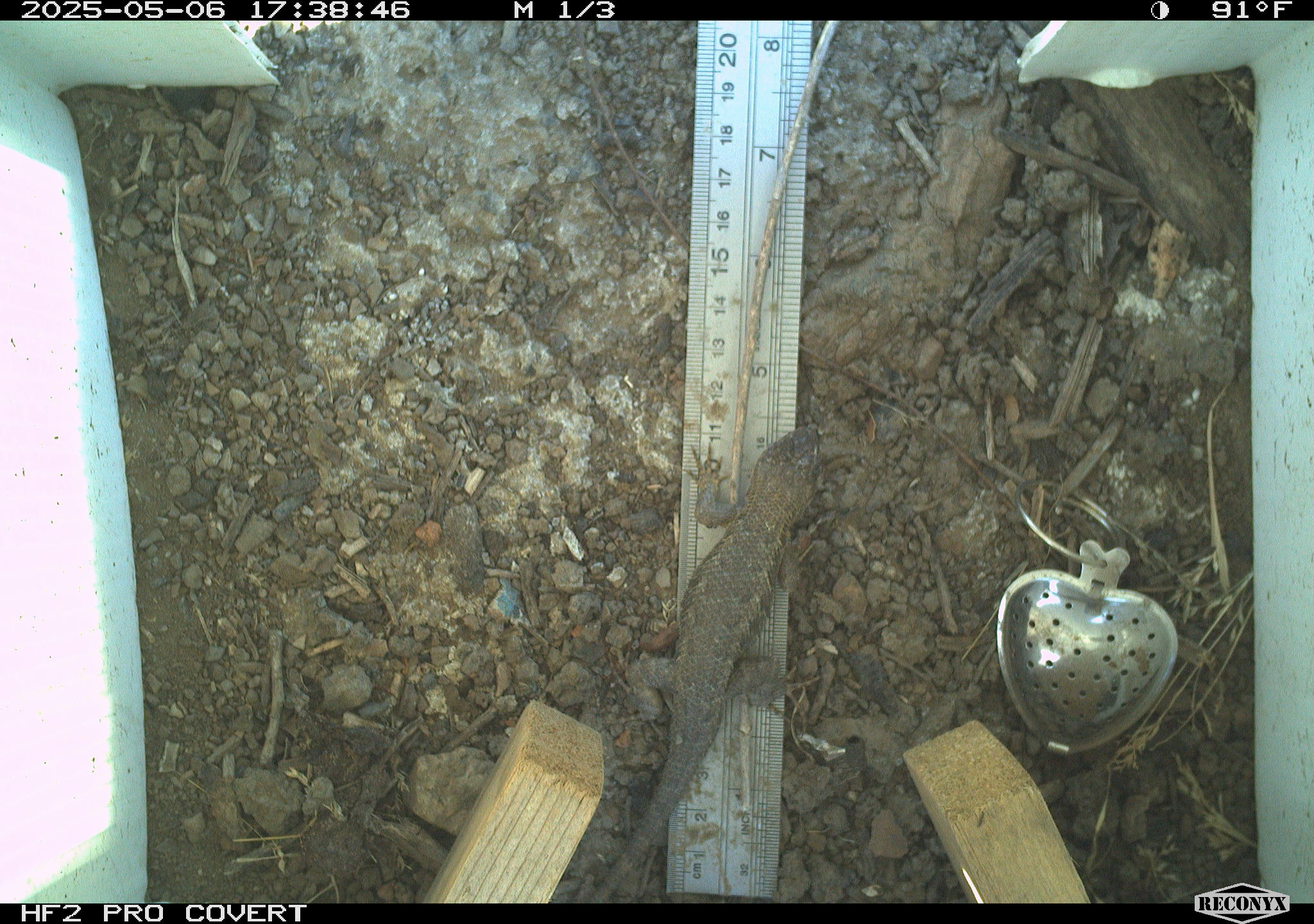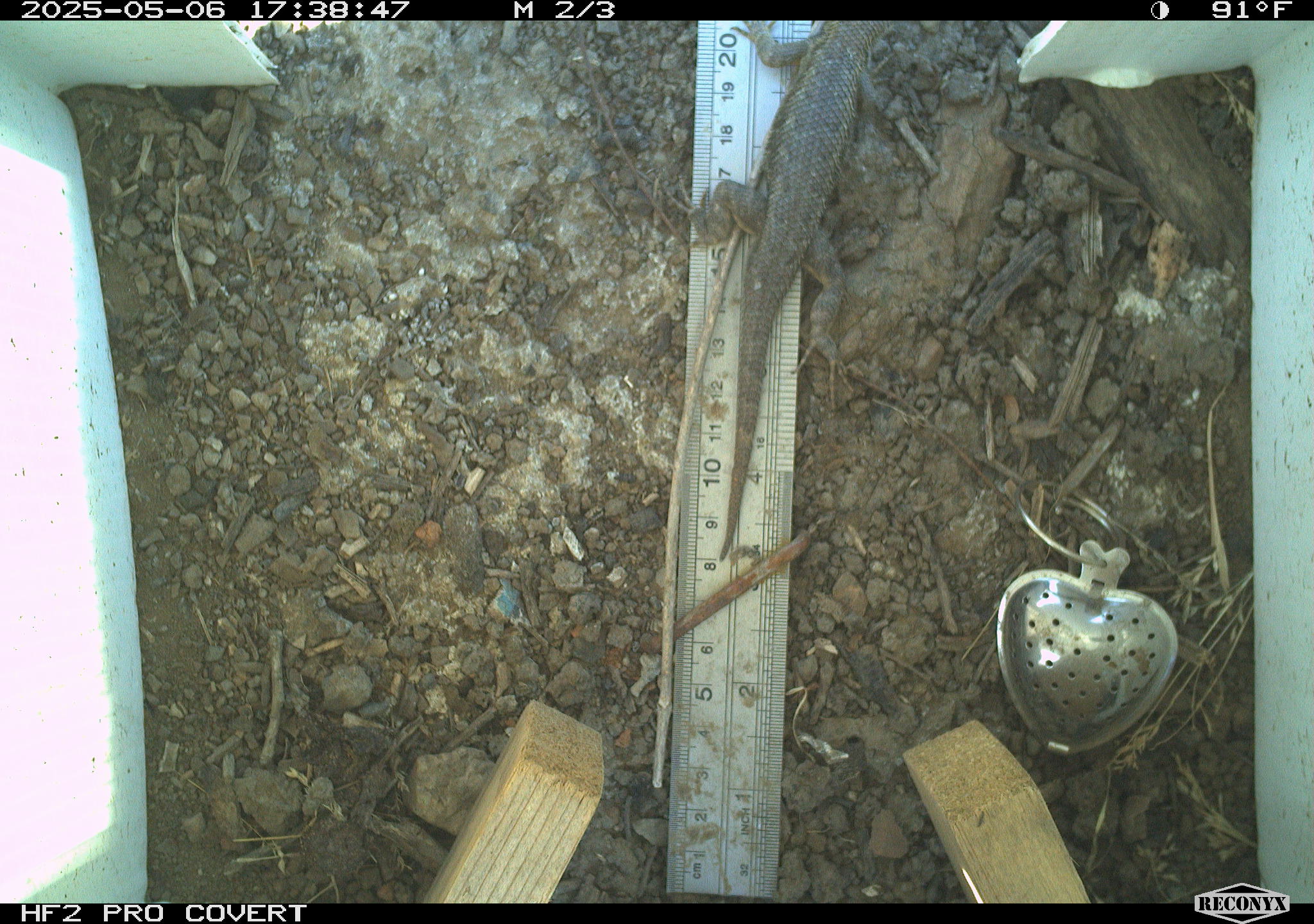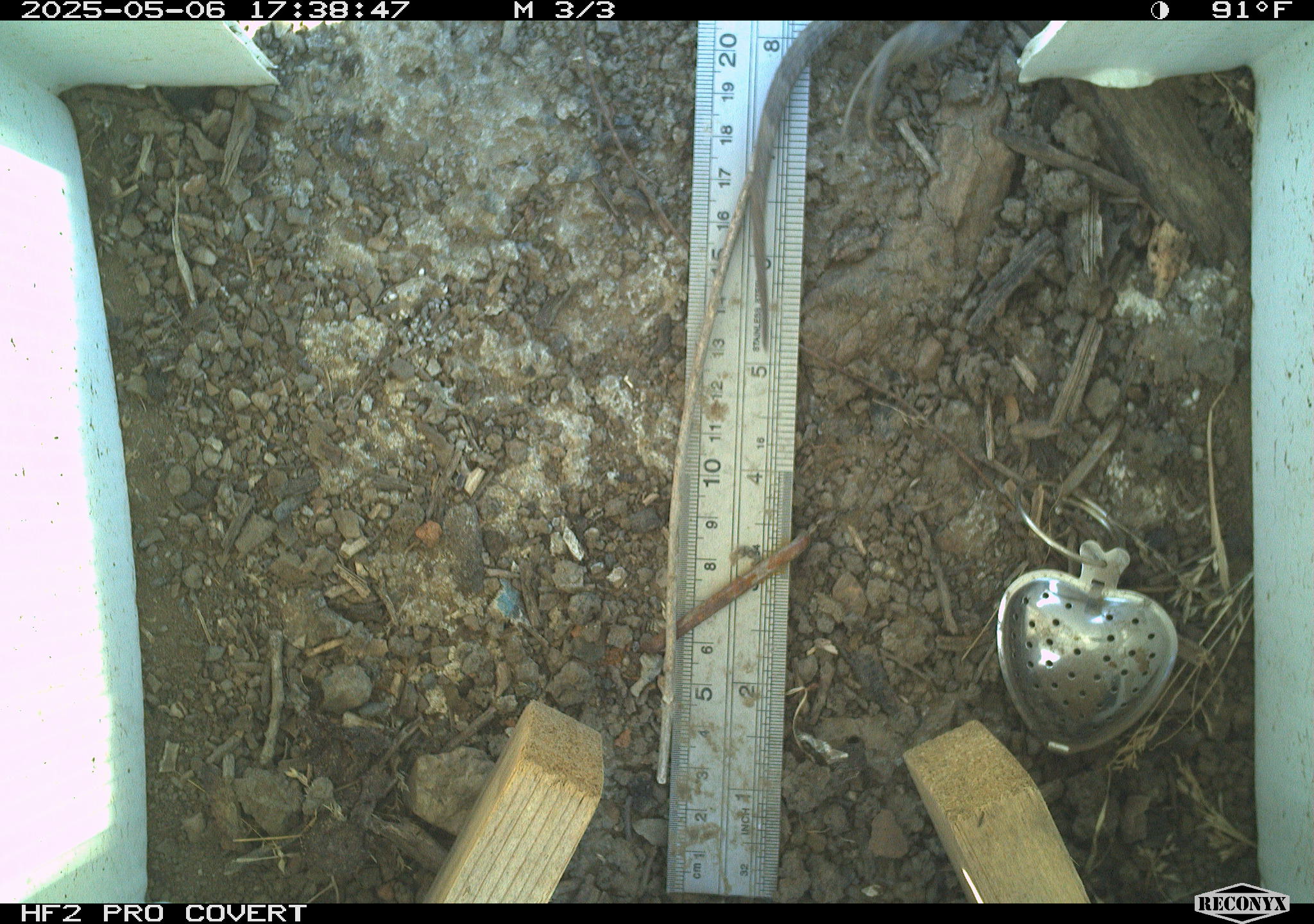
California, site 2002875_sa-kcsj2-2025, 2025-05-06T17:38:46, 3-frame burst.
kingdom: Animalia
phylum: Chordata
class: Reptilia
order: Squamata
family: Phrynosomatidae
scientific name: Phrynosomatidae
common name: north american spiny lizards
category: sceloporus/uta species